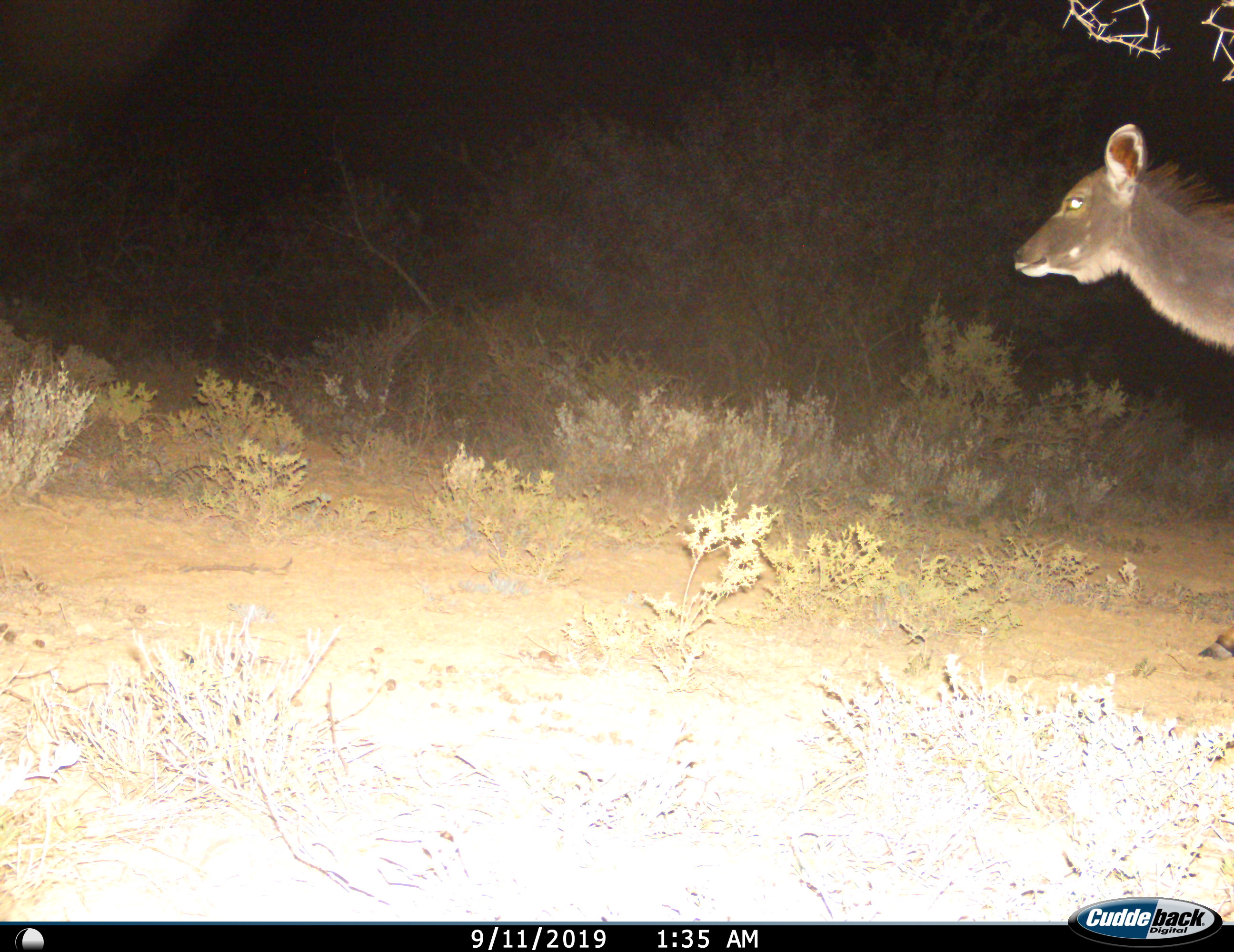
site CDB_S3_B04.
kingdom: Animalia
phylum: Chordata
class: Mammalia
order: Artiodactyla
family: Bovidae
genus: Tragelaphus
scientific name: Tragelaphus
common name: kudu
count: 1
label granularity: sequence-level